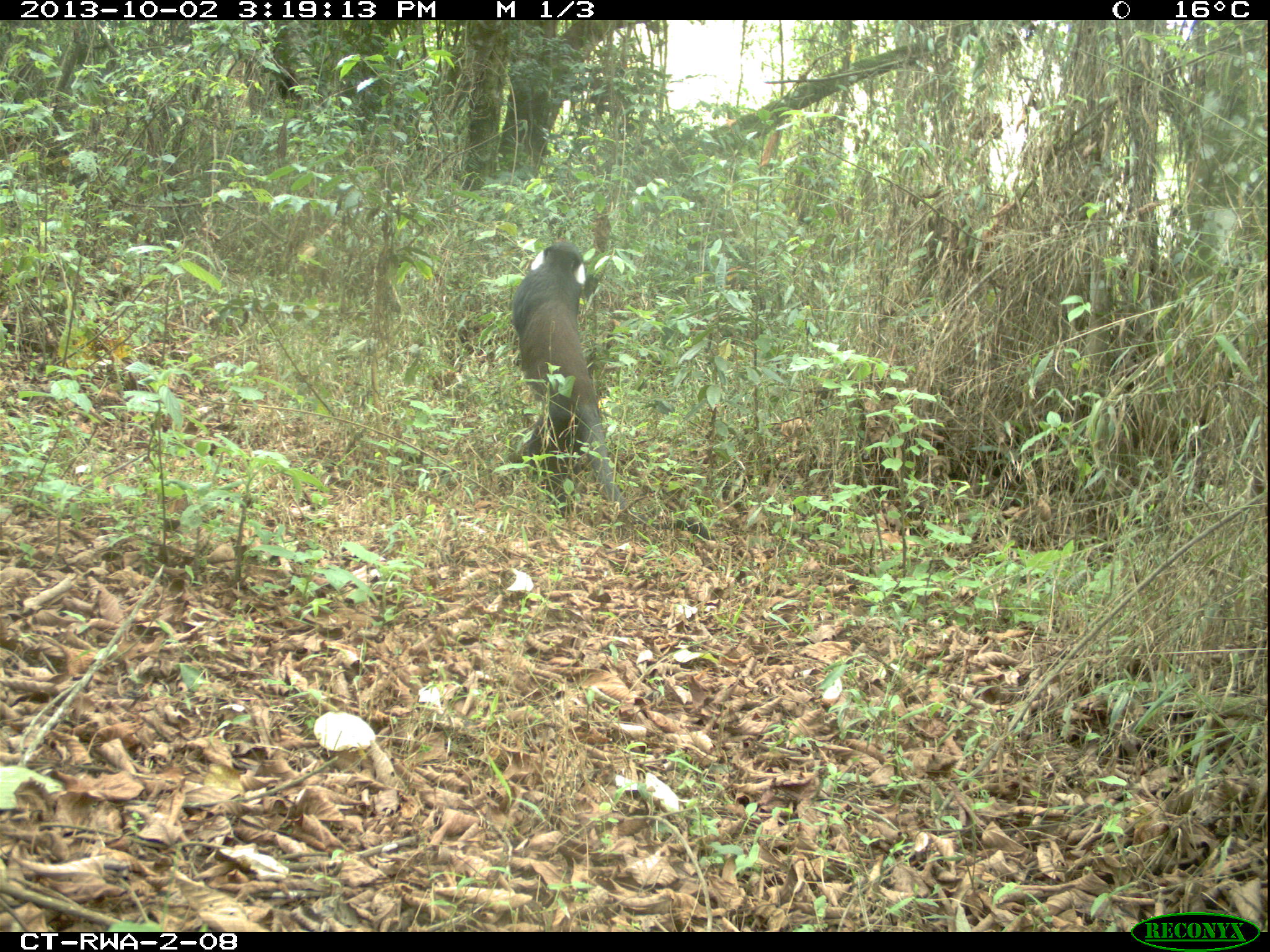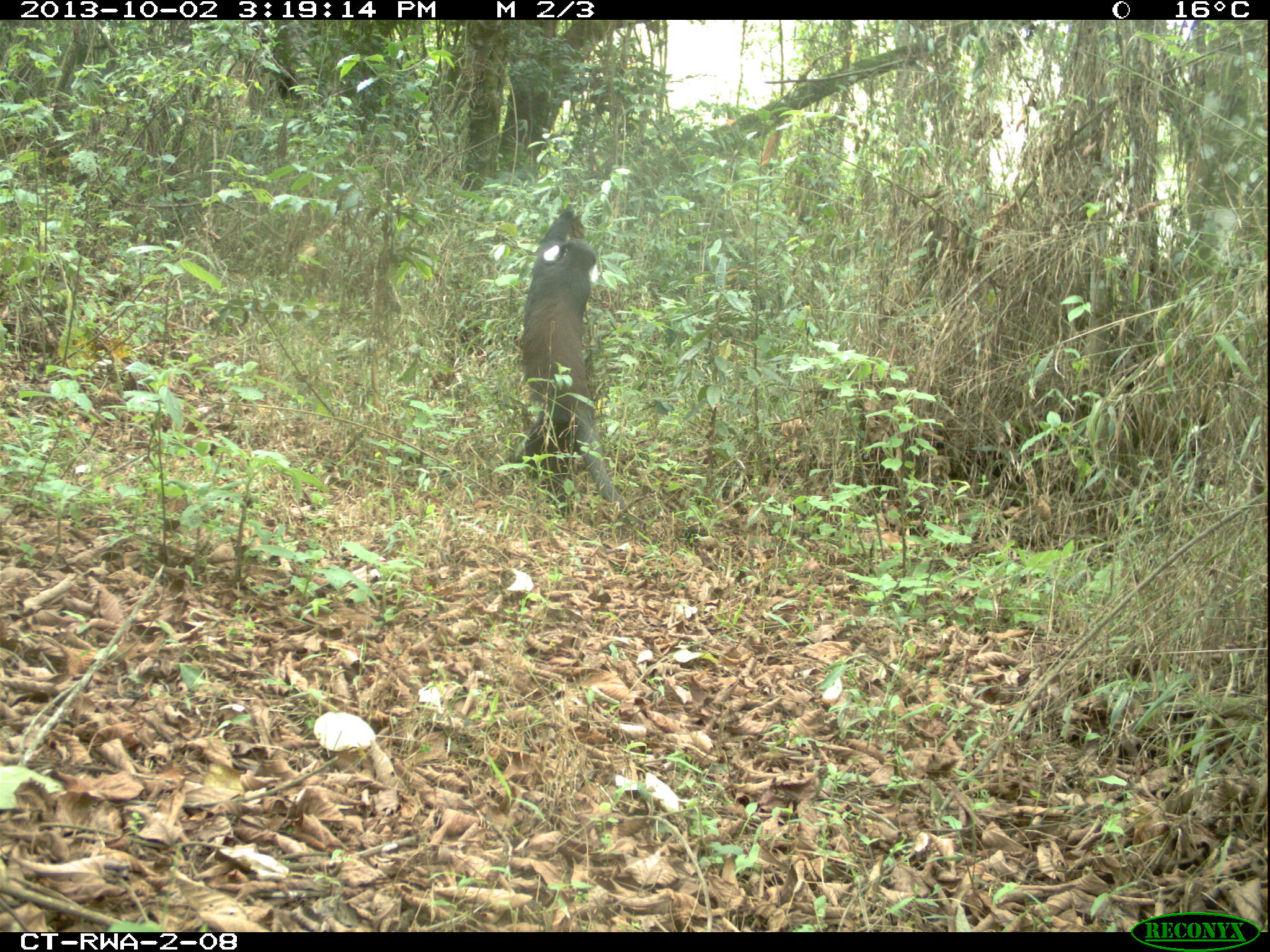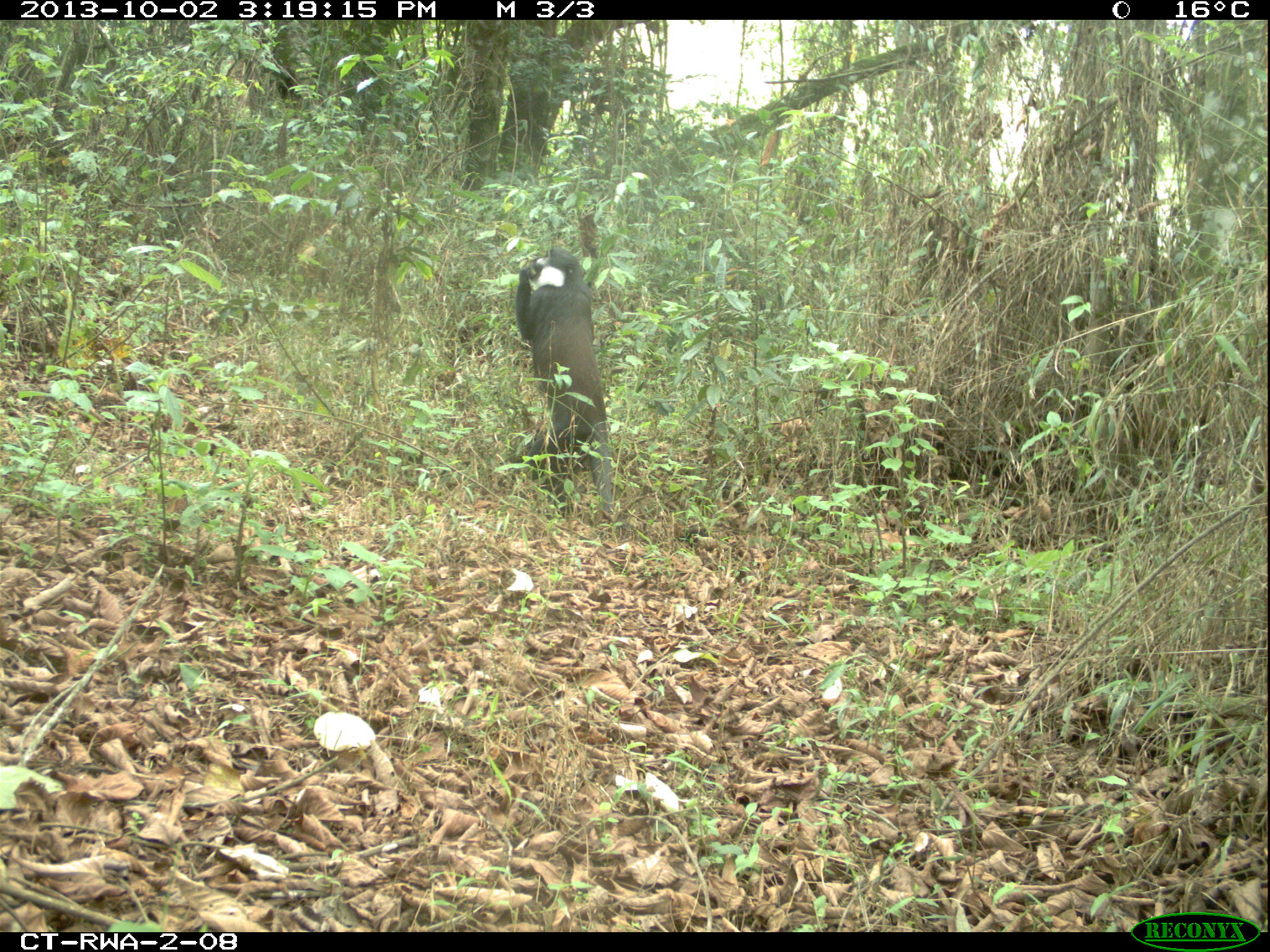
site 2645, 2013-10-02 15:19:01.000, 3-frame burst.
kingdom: Animalia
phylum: Chordata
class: Mammalia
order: Primates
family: Cercopithecidae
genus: Allochrocebus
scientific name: Allochrocebus lhoesti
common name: l'hoest's monkey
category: cercopithecus lhoesti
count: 1